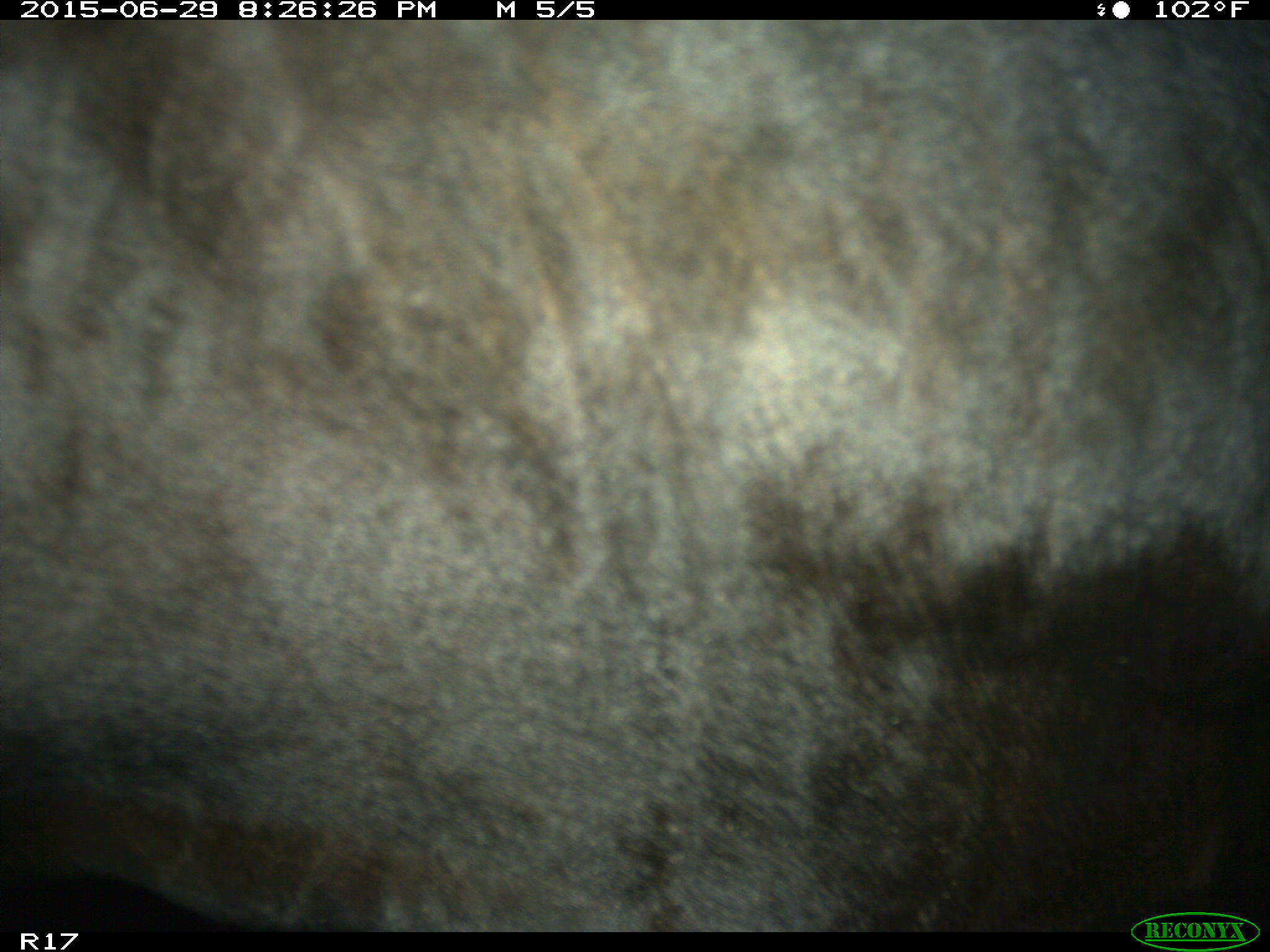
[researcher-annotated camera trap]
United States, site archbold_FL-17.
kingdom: Animalia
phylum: Chordata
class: Mammalia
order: Artiodactyla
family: Bovidae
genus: Bos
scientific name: Bos taurus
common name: domestic cow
Bos taurus (domestic cow).